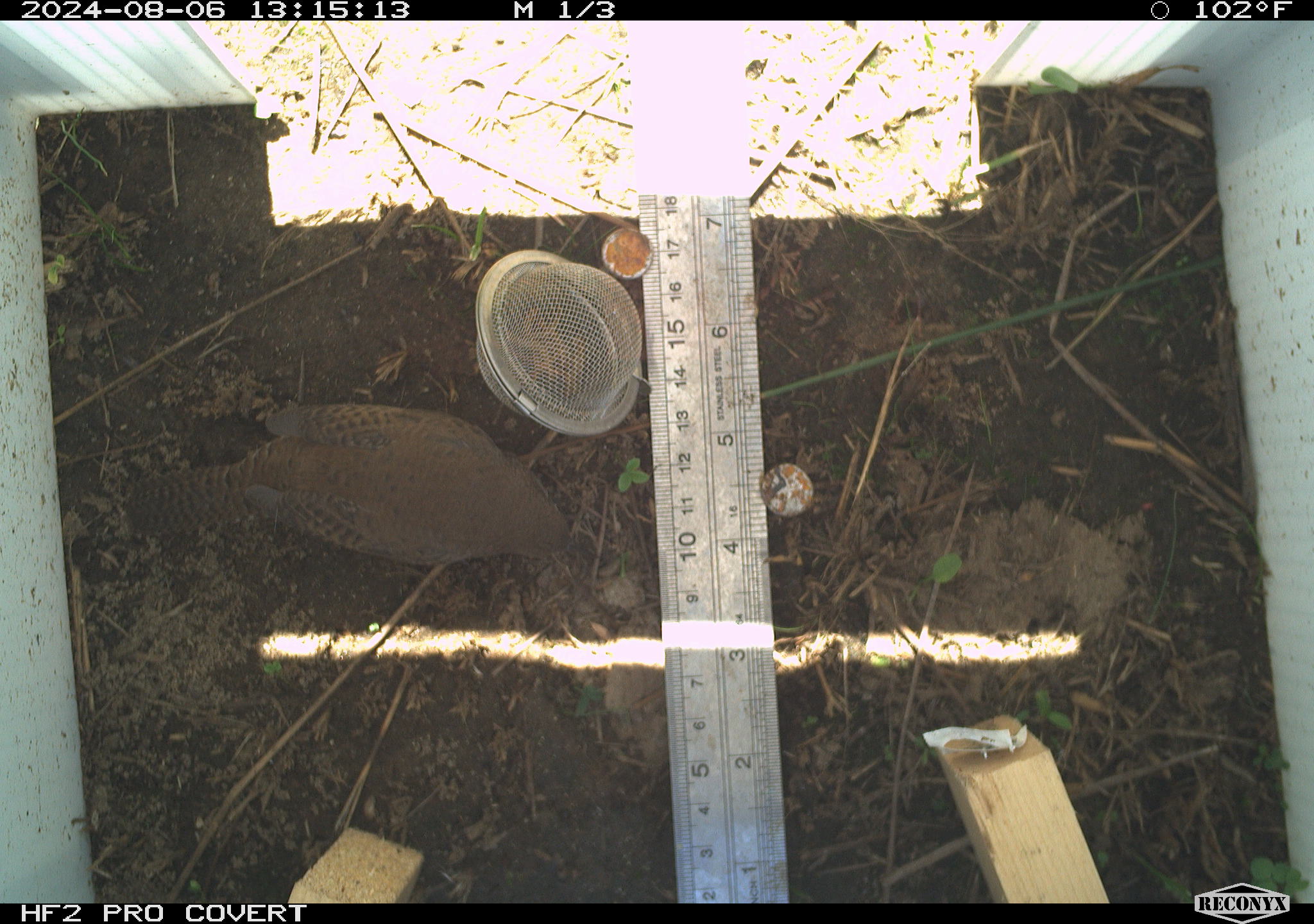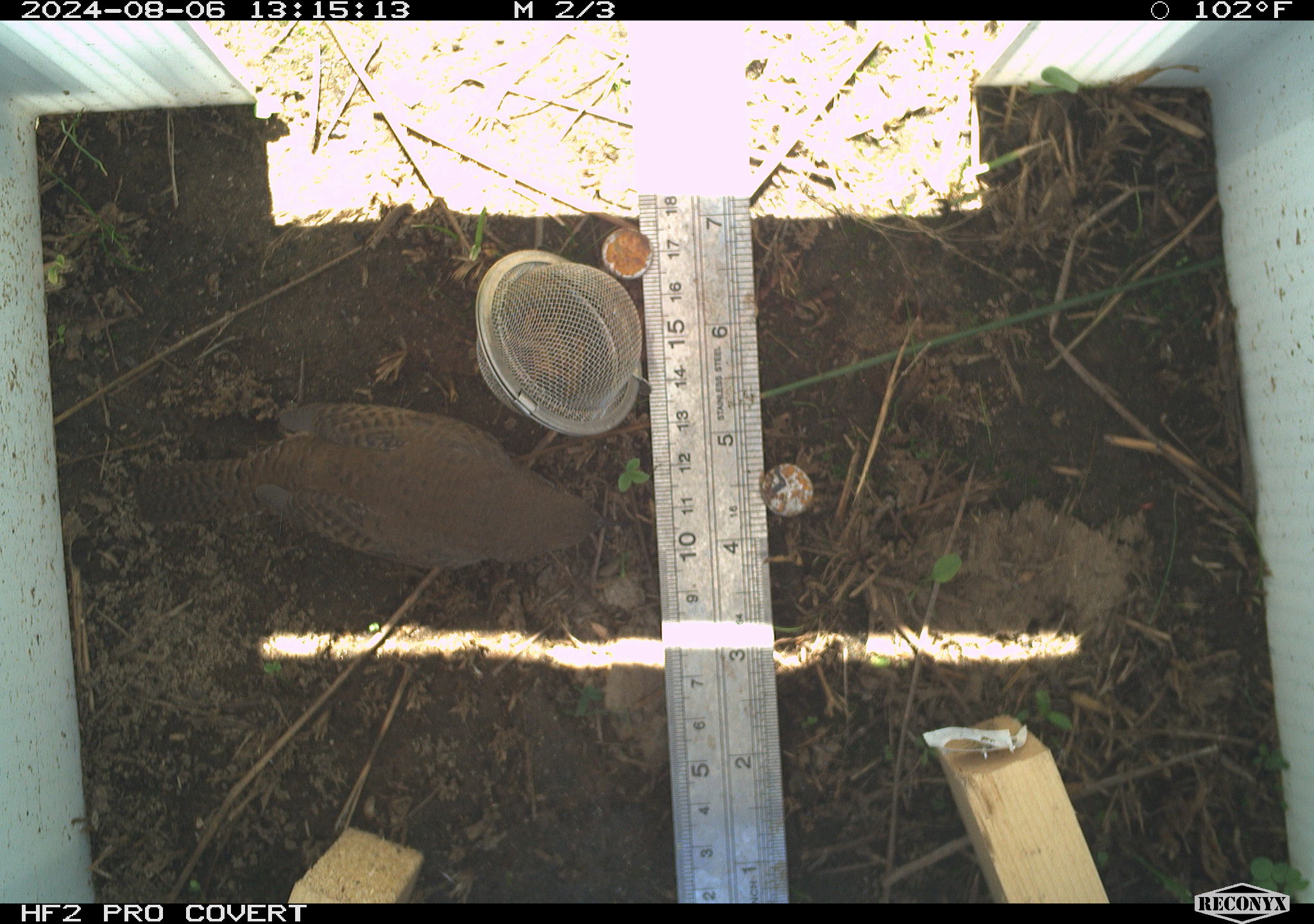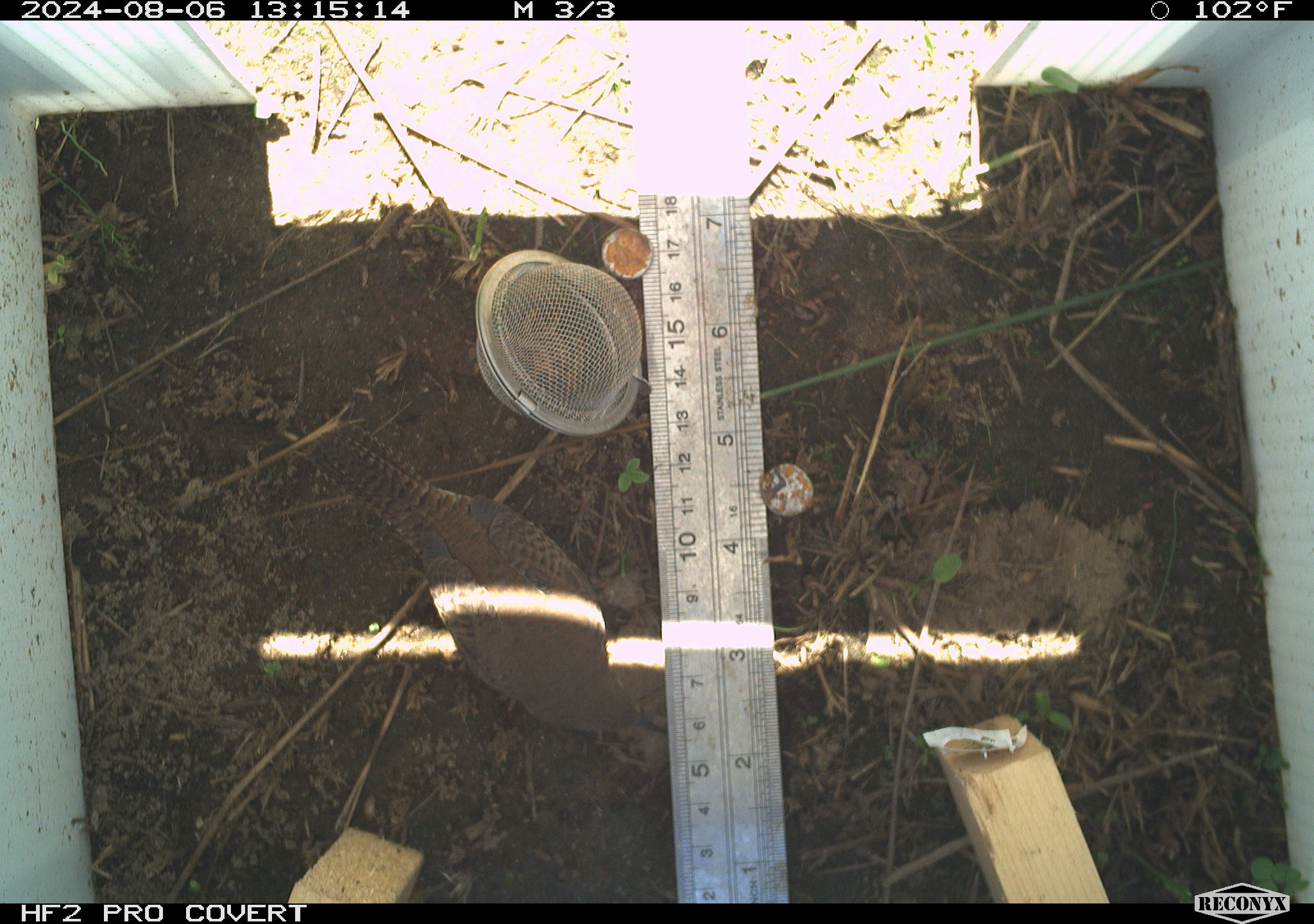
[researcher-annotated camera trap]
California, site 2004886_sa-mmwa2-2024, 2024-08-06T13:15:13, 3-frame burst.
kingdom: Animalia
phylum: Chordata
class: Aves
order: Passeriformes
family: Troglodytidae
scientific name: Troglodytidae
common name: wren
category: troglodytidae family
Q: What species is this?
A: Troglodytidae family (wren) (Troglodytidae).